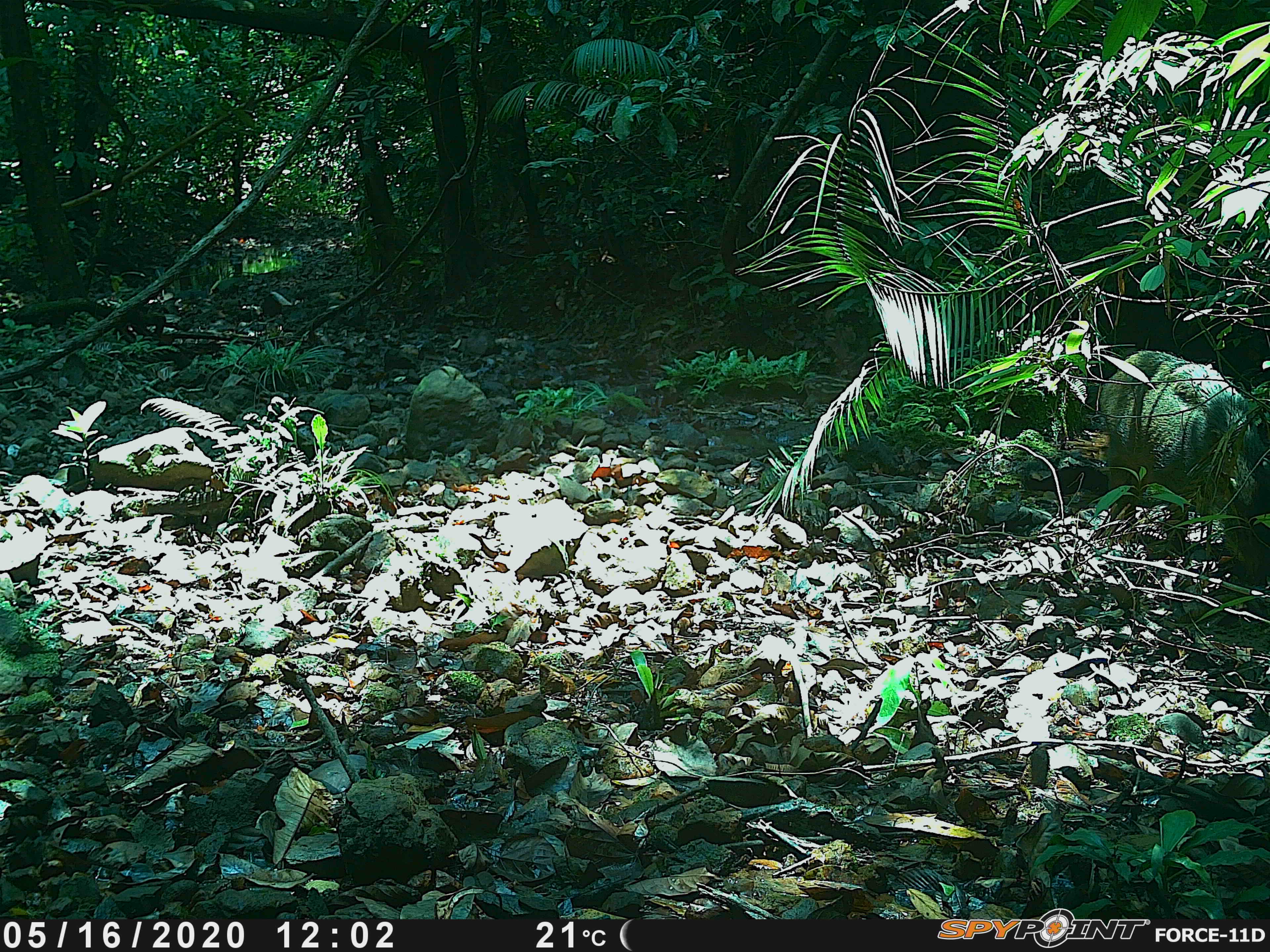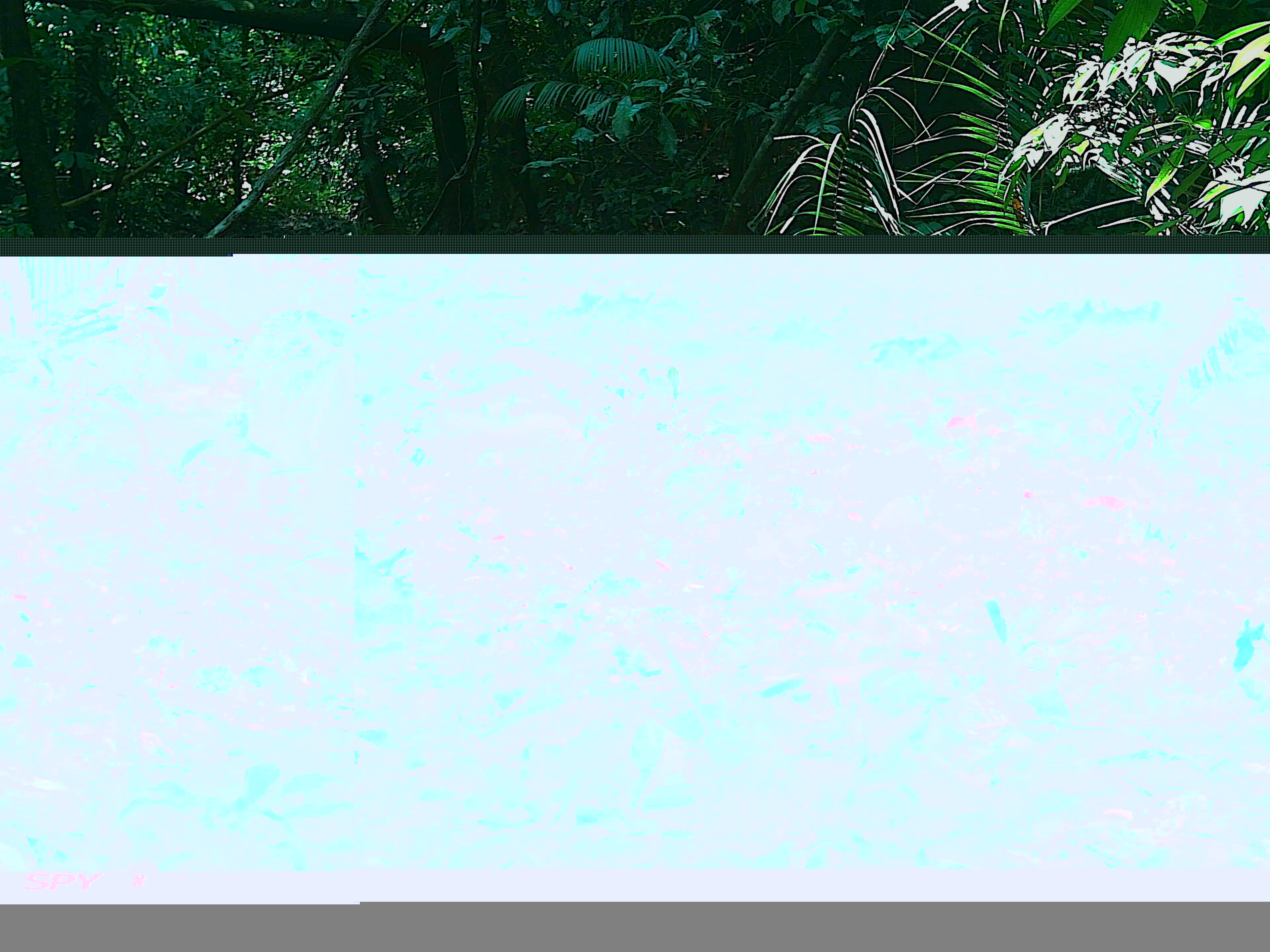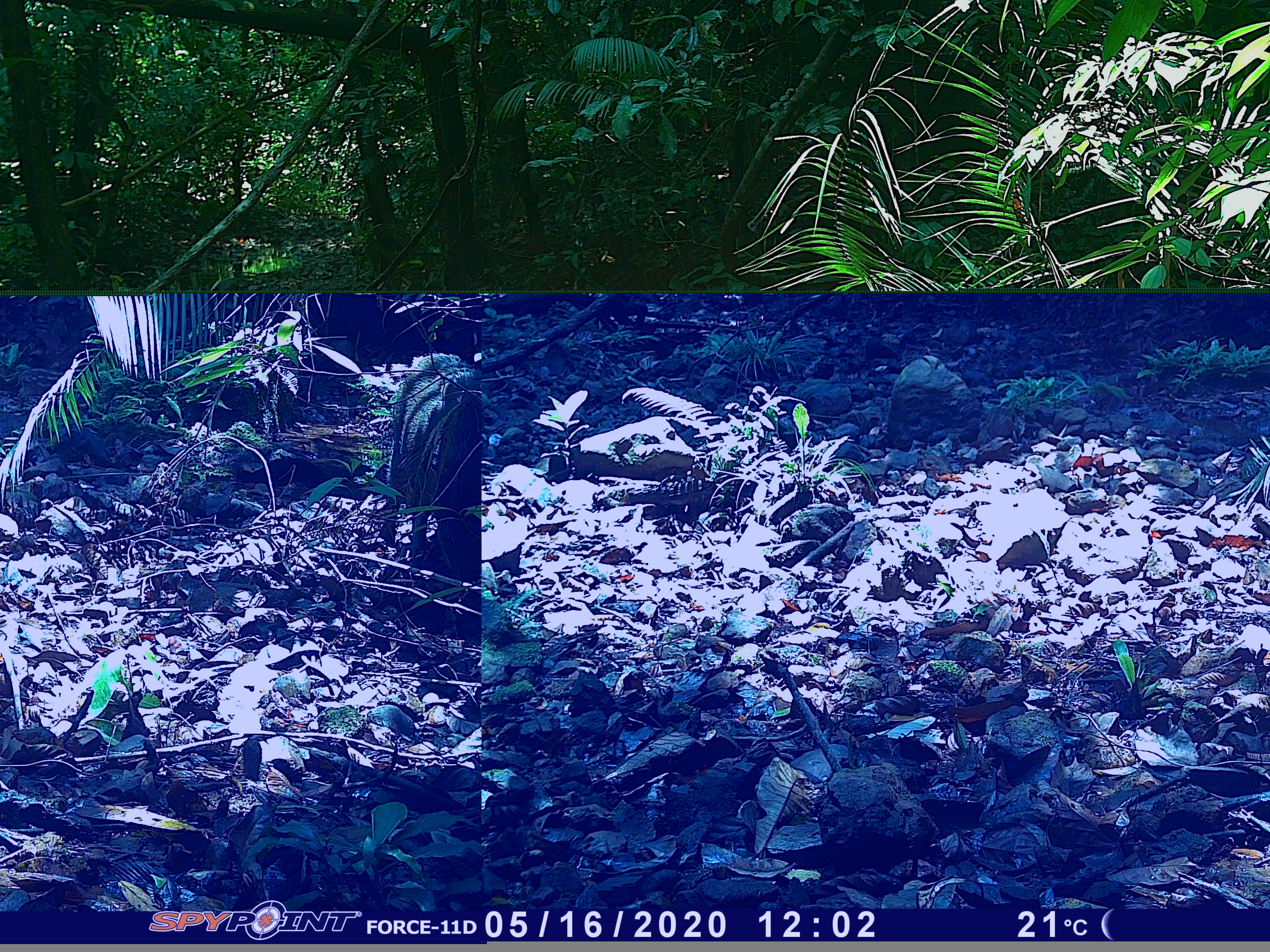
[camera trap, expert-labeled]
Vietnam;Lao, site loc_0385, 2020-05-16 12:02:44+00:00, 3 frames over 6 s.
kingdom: Animalia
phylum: Chordata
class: Mammalia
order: Artiodactyla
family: Suidae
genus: Sus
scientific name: Sus scrofa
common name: eurasian wild pig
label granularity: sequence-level